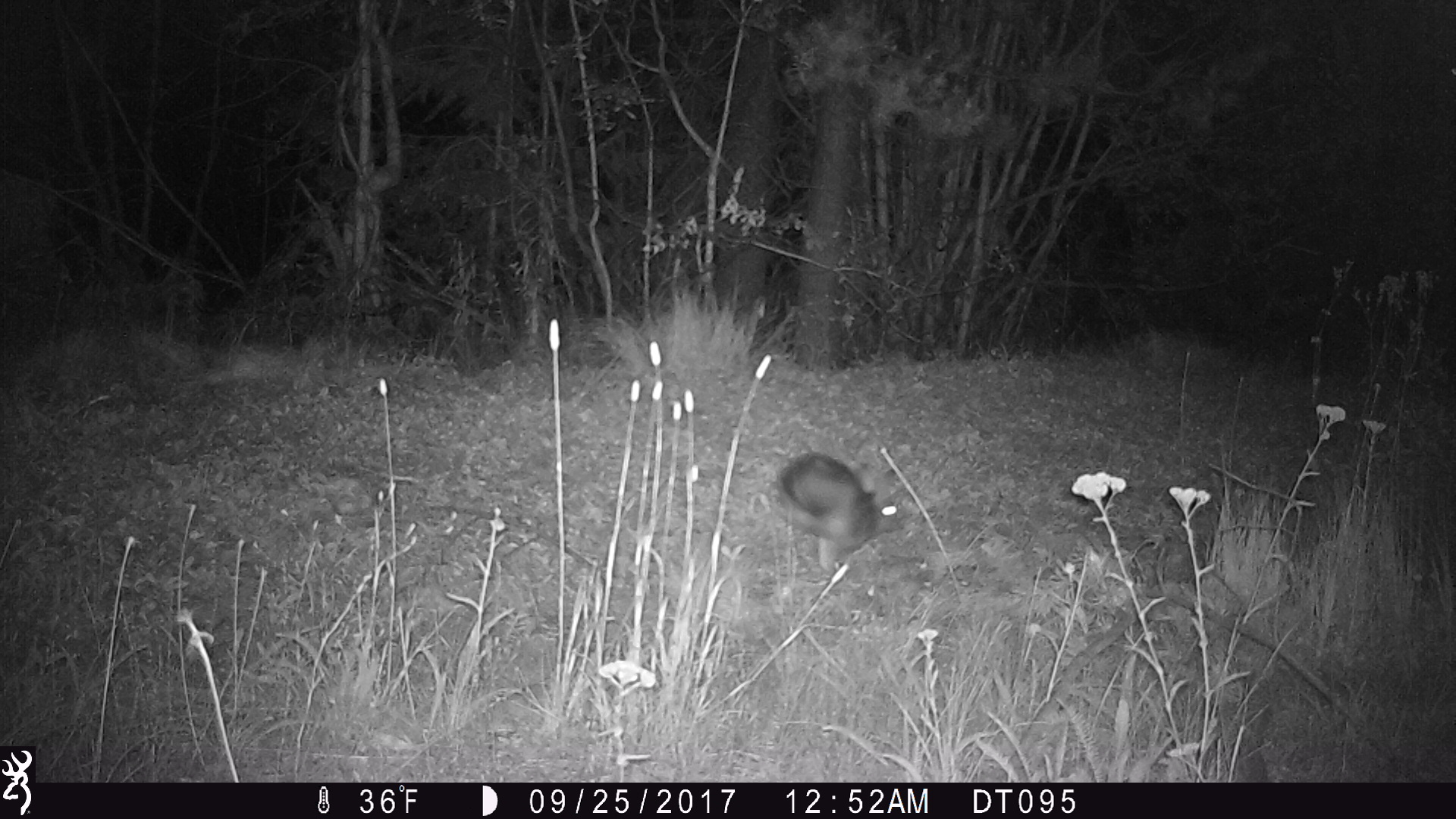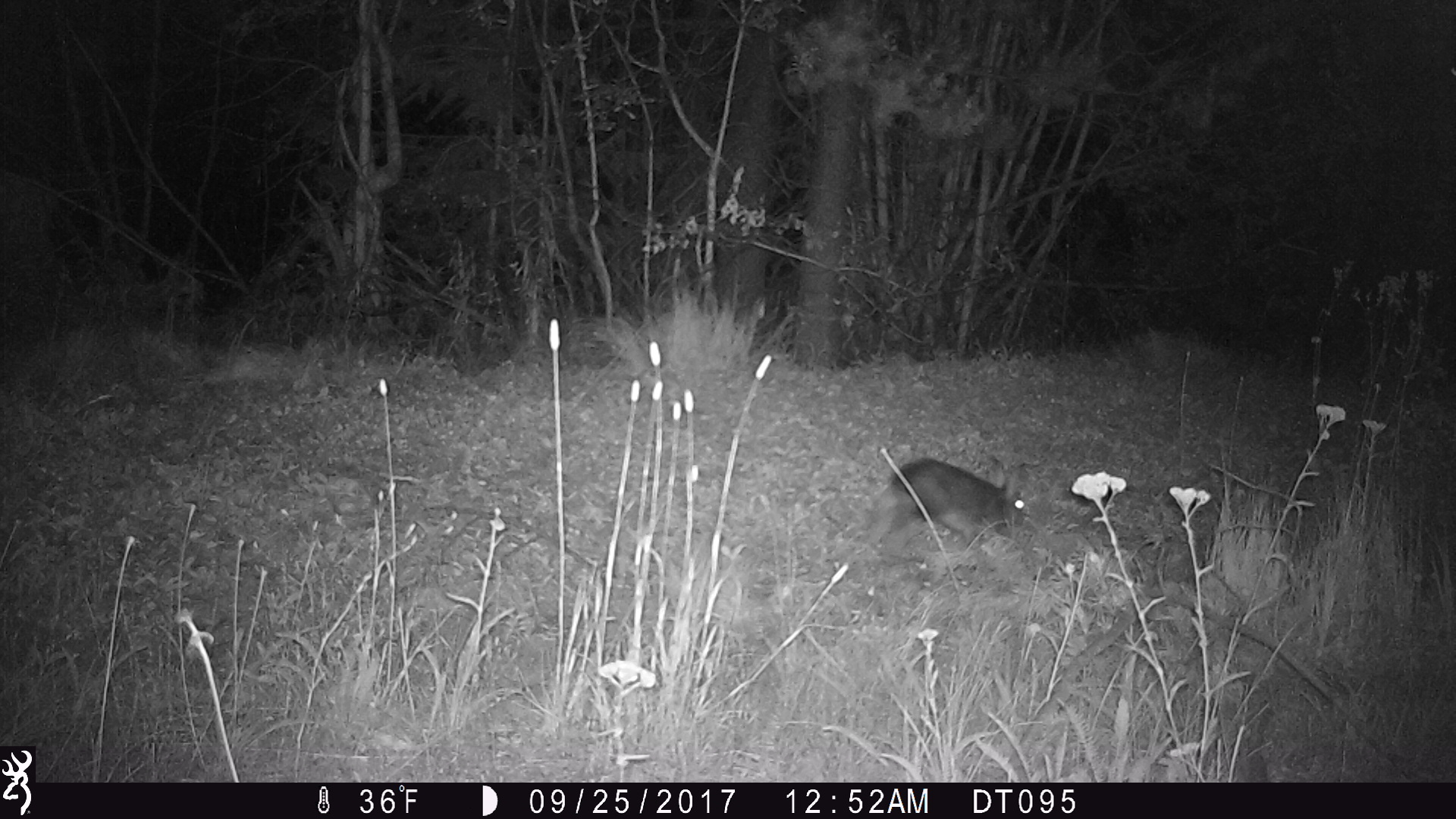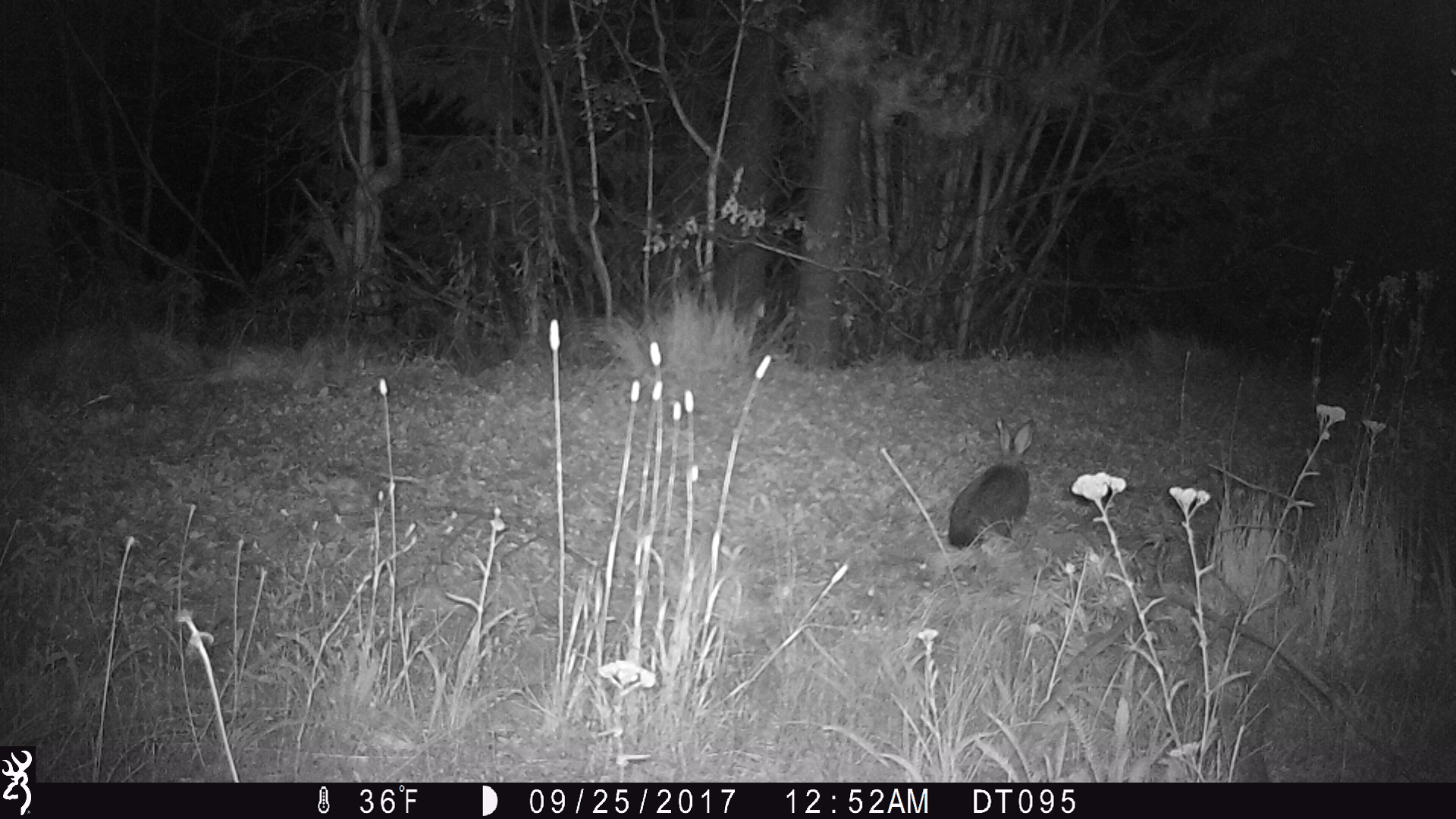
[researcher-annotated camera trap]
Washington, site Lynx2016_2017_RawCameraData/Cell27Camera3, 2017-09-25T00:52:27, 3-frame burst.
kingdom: Animalia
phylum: Chordata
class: Mammalia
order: Lagomorpha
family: Leporidae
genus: Lepus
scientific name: Lepus americanus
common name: snowshoe hare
Lepus americanus (snowshoe hare). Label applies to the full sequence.